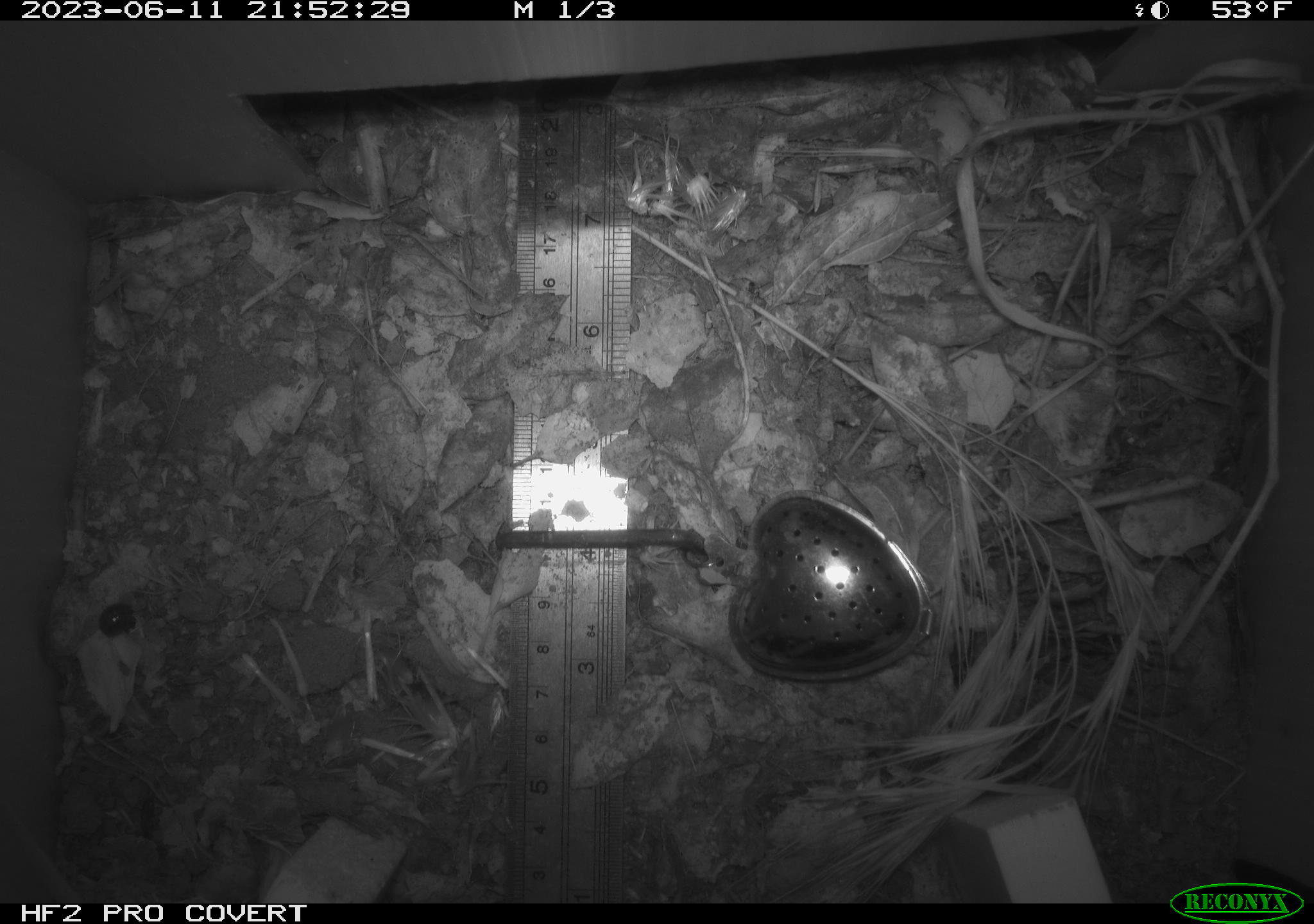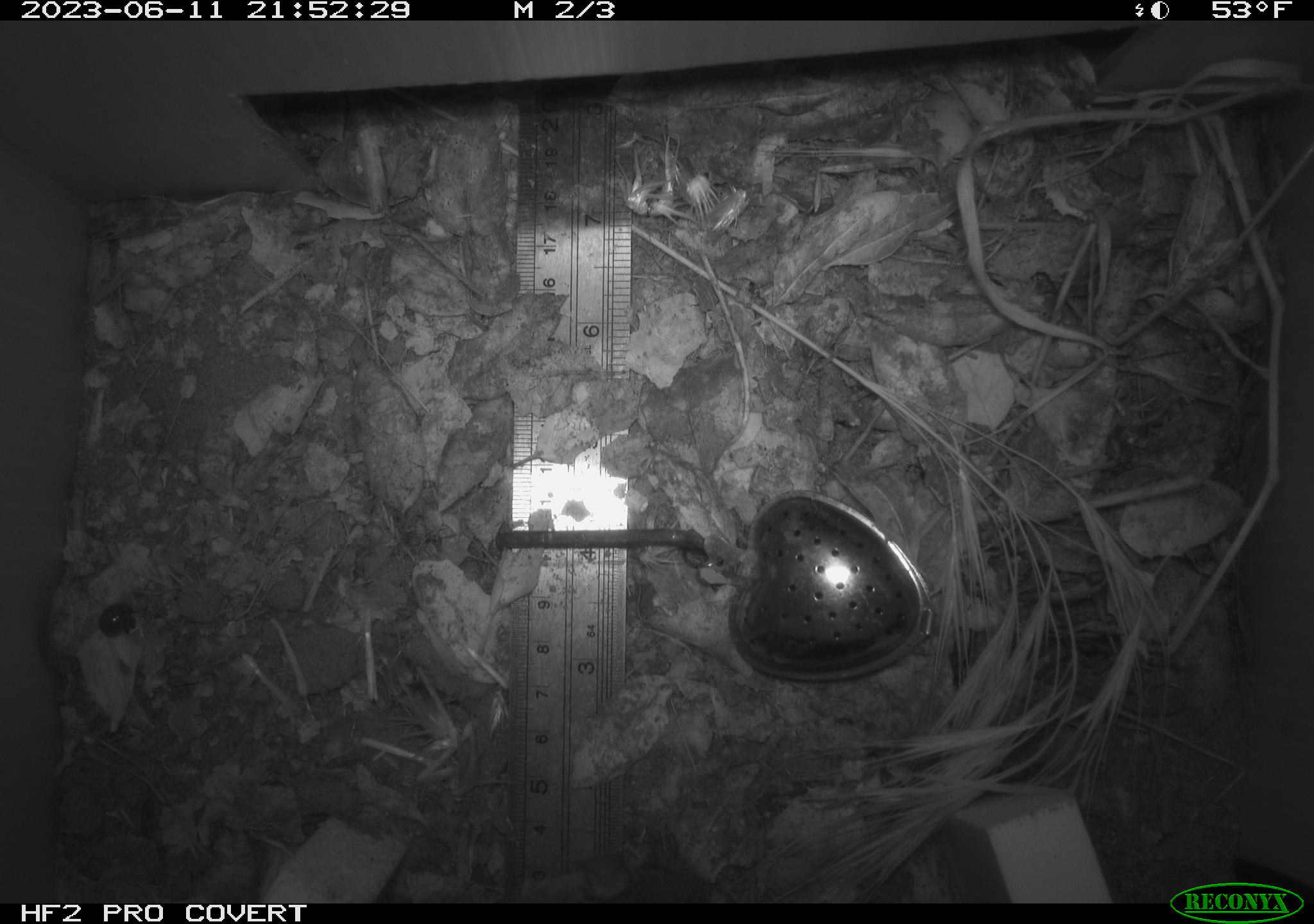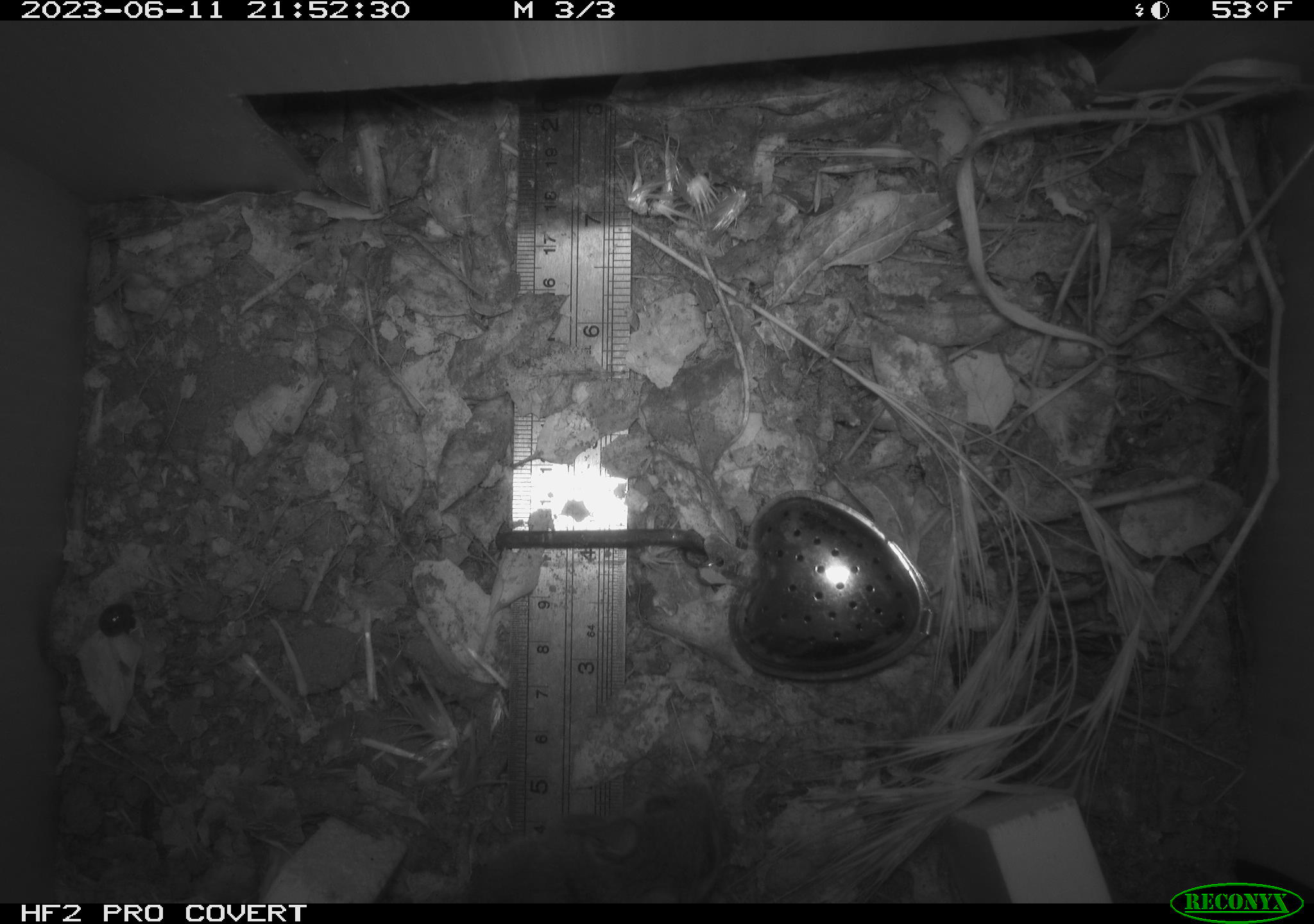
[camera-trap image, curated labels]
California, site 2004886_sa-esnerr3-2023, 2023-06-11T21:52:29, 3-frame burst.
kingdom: Animalia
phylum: Chordata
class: Mammalia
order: Rodentia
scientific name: Rodentia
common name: mouse species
Mouse species (Rodentia).